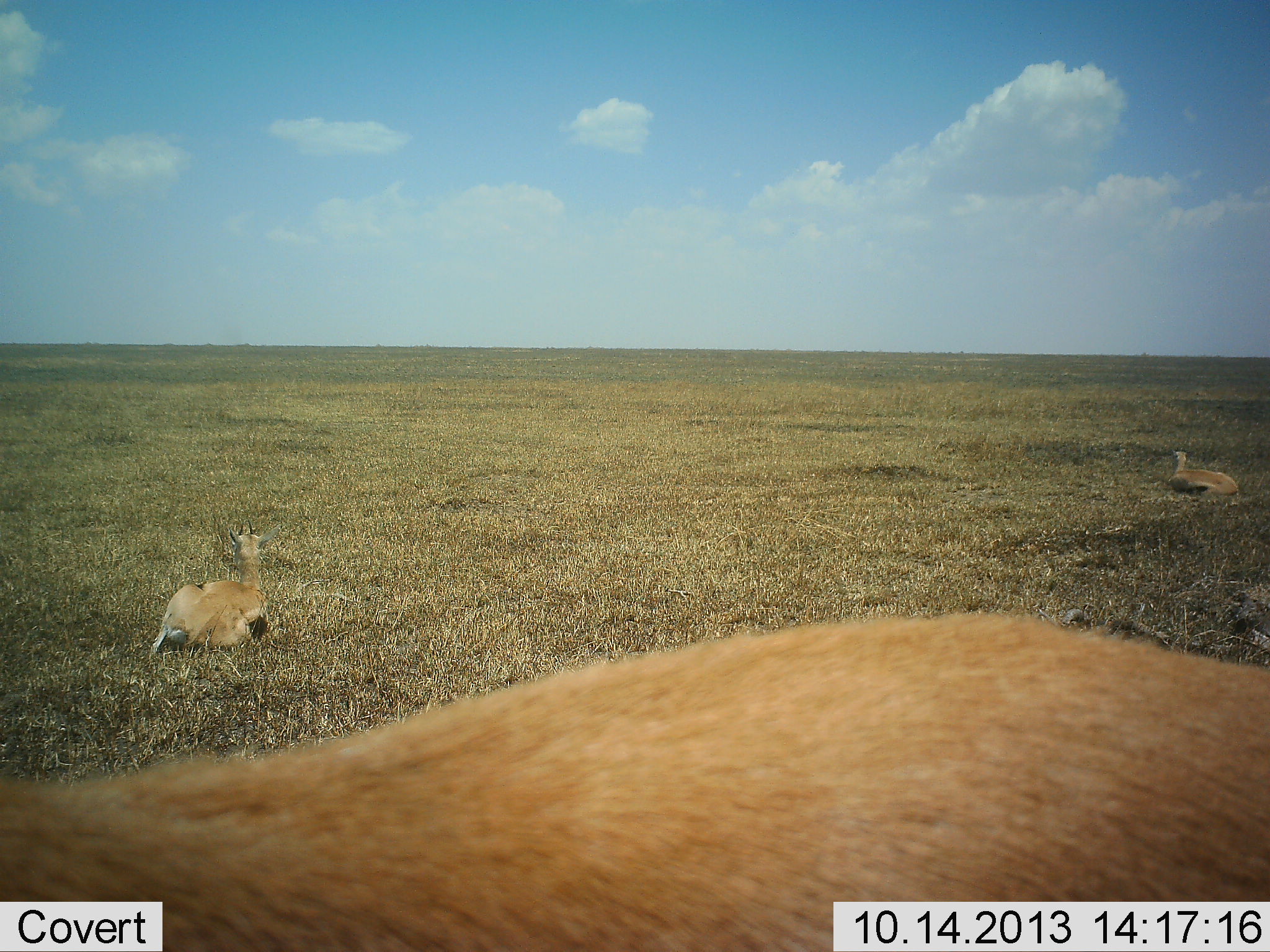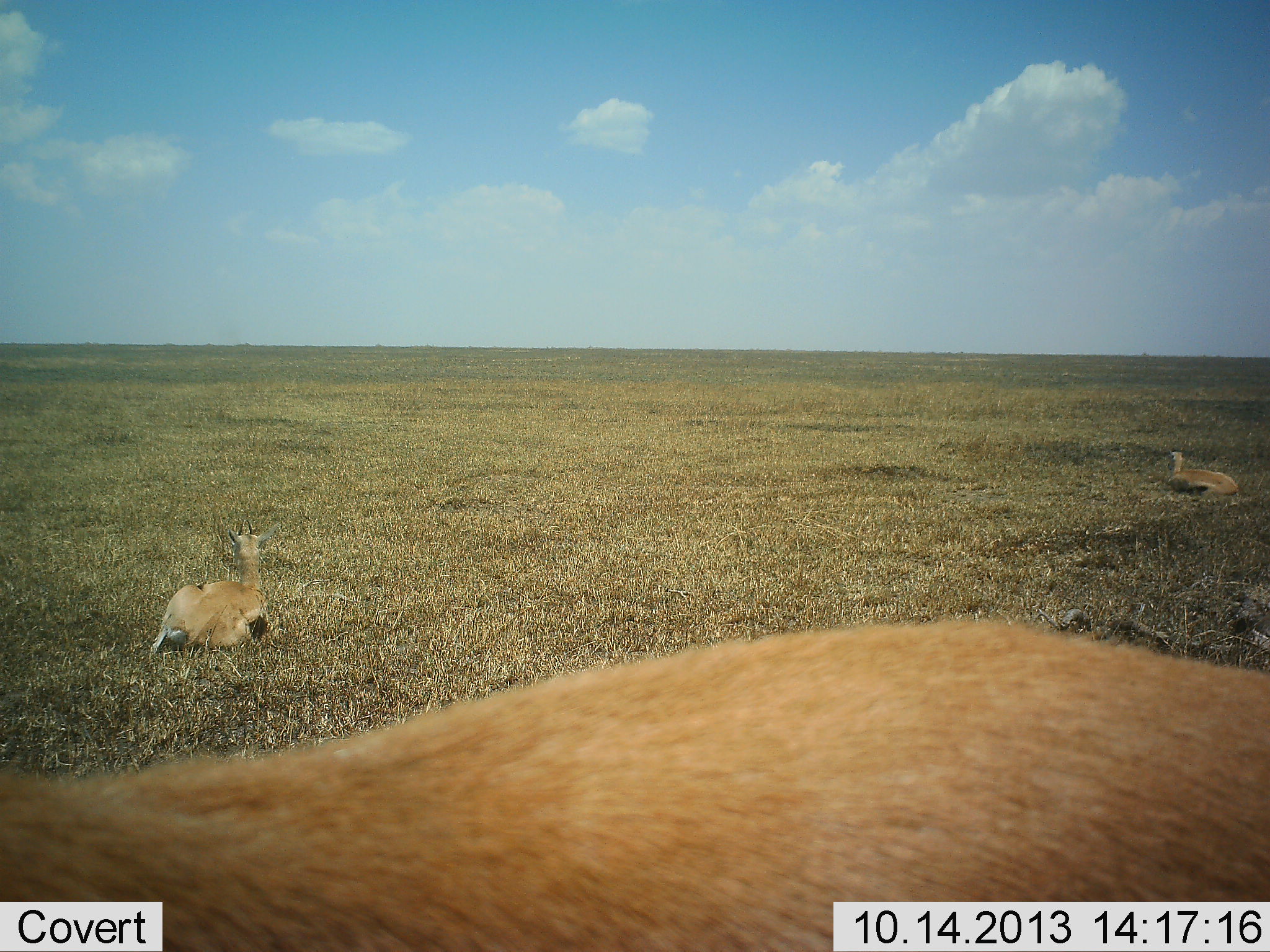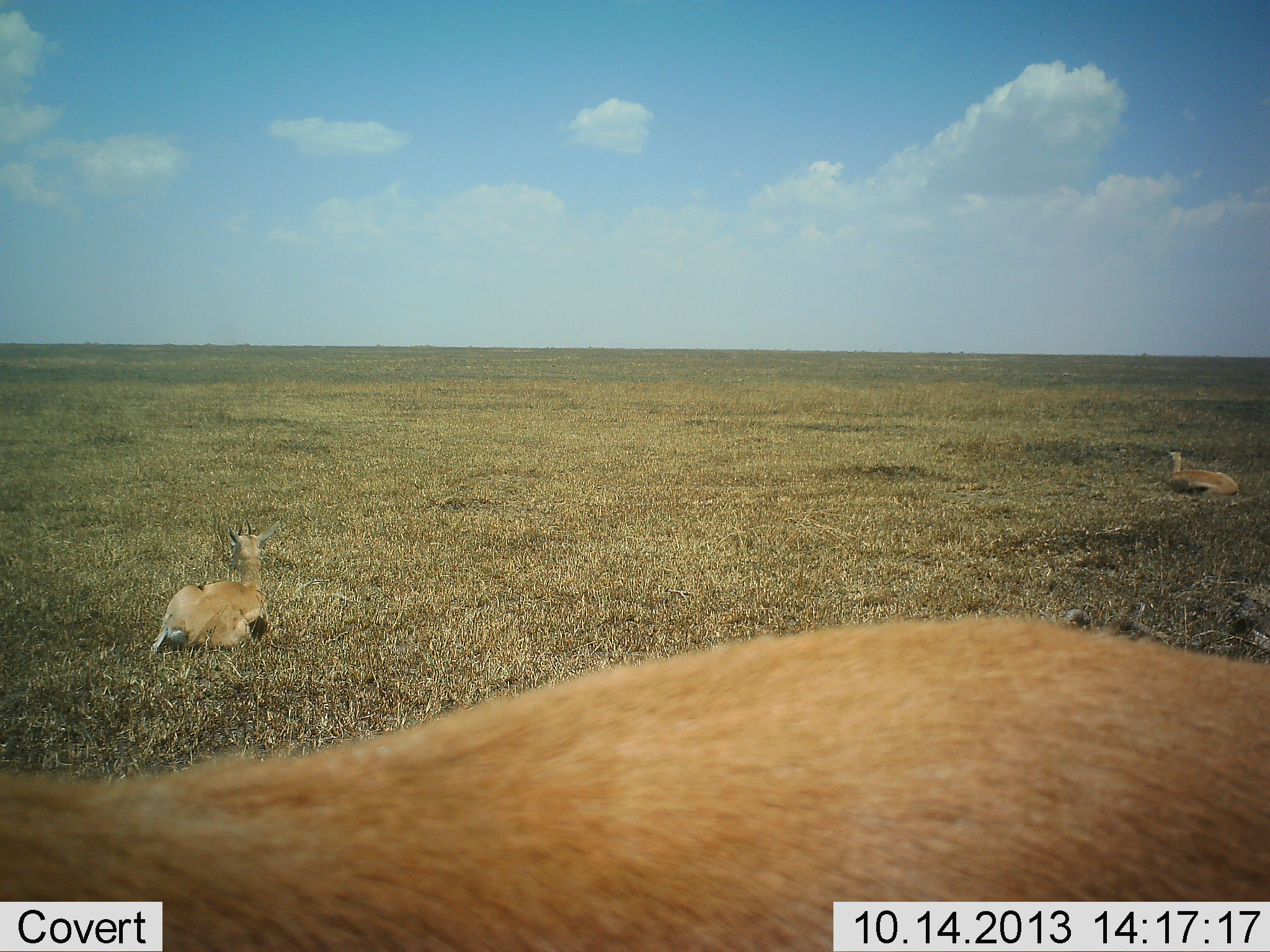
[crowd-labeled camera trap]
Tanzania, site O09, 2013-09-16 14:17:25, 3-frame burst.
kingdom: Animalia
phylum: Chordata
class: Mammalia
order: Artiodactyla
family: Bovidae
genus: Eudorcas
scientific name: Eudorcas thomsonii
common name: thomson's gazelle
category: gazellethomsons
Gazellethomsons (thomson's gazelle) (Eudorcas thomsonii), count 3. Behavior (volunteer vote fractions): standing 53%, resting 100%, moving 0%, interacting 0%. Young present (vote fraction): 0%. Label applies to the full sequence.